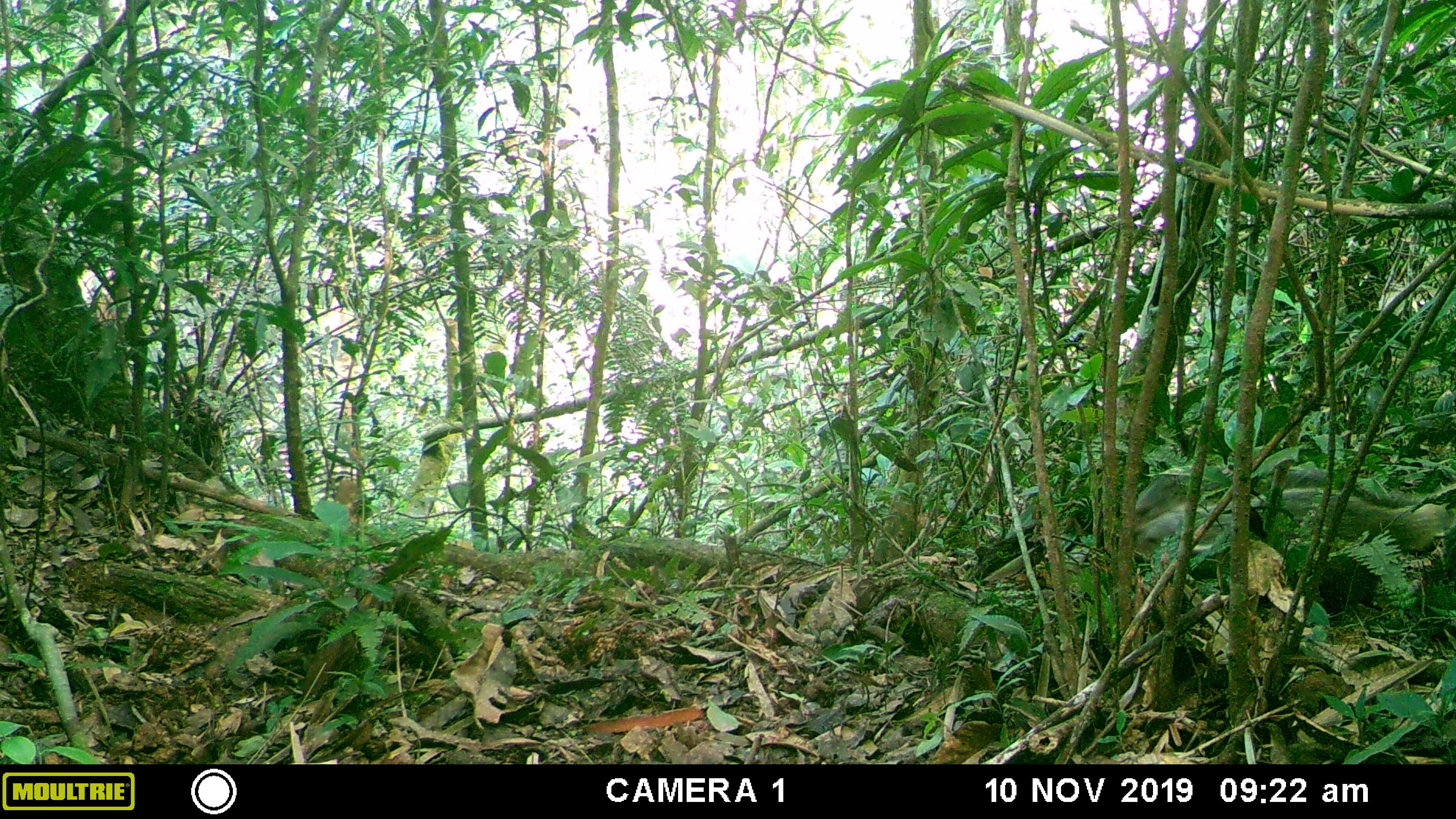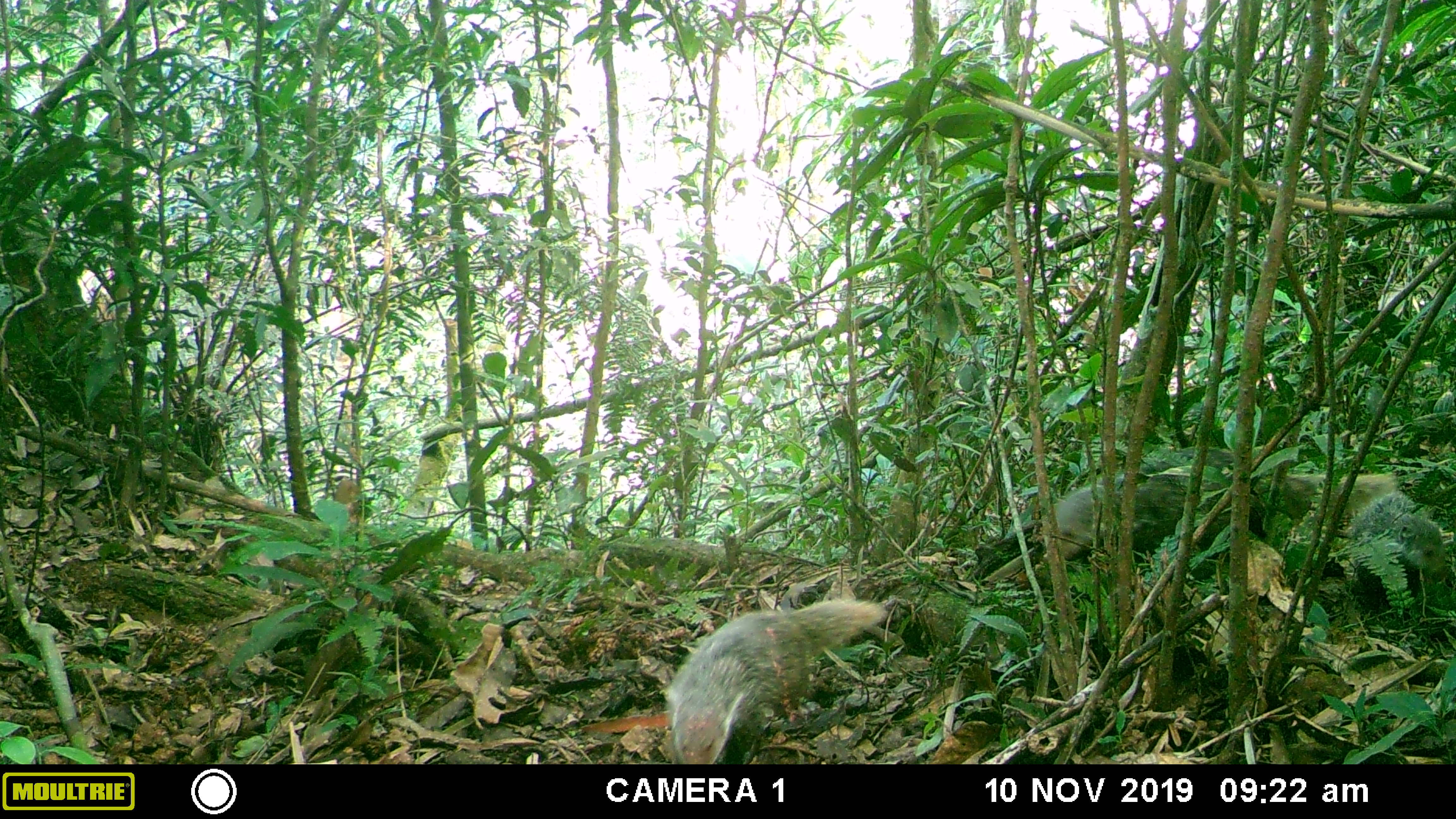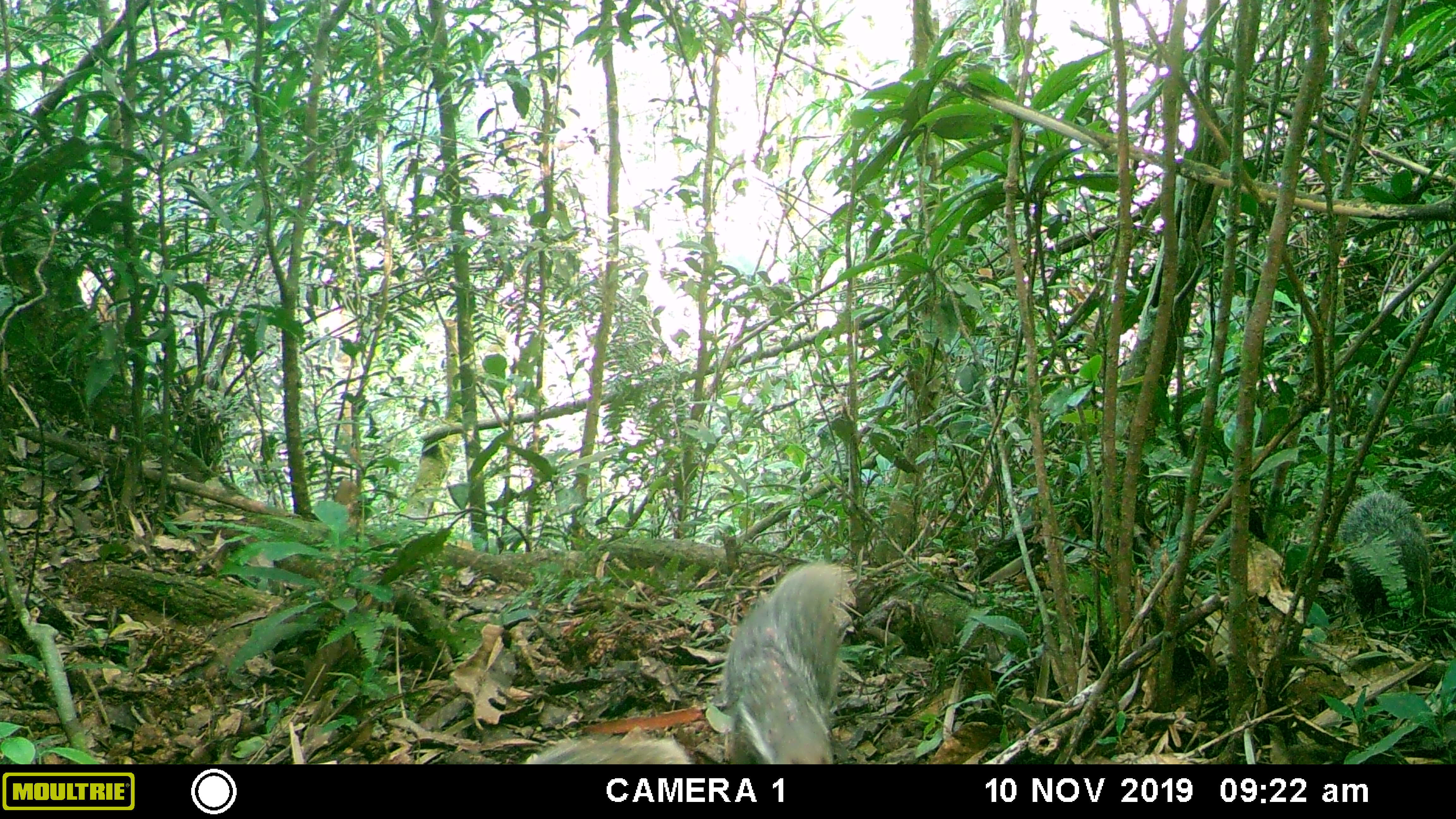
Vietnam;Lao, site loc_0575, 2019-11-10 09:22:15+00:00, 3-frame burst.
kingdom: Animalia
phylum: Chordata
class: Mammalia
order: Carnivora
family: Herpestidae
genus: Urva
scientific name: Urva urva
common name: crab-eating mongoose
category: crab eating mongoose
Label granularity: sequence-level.